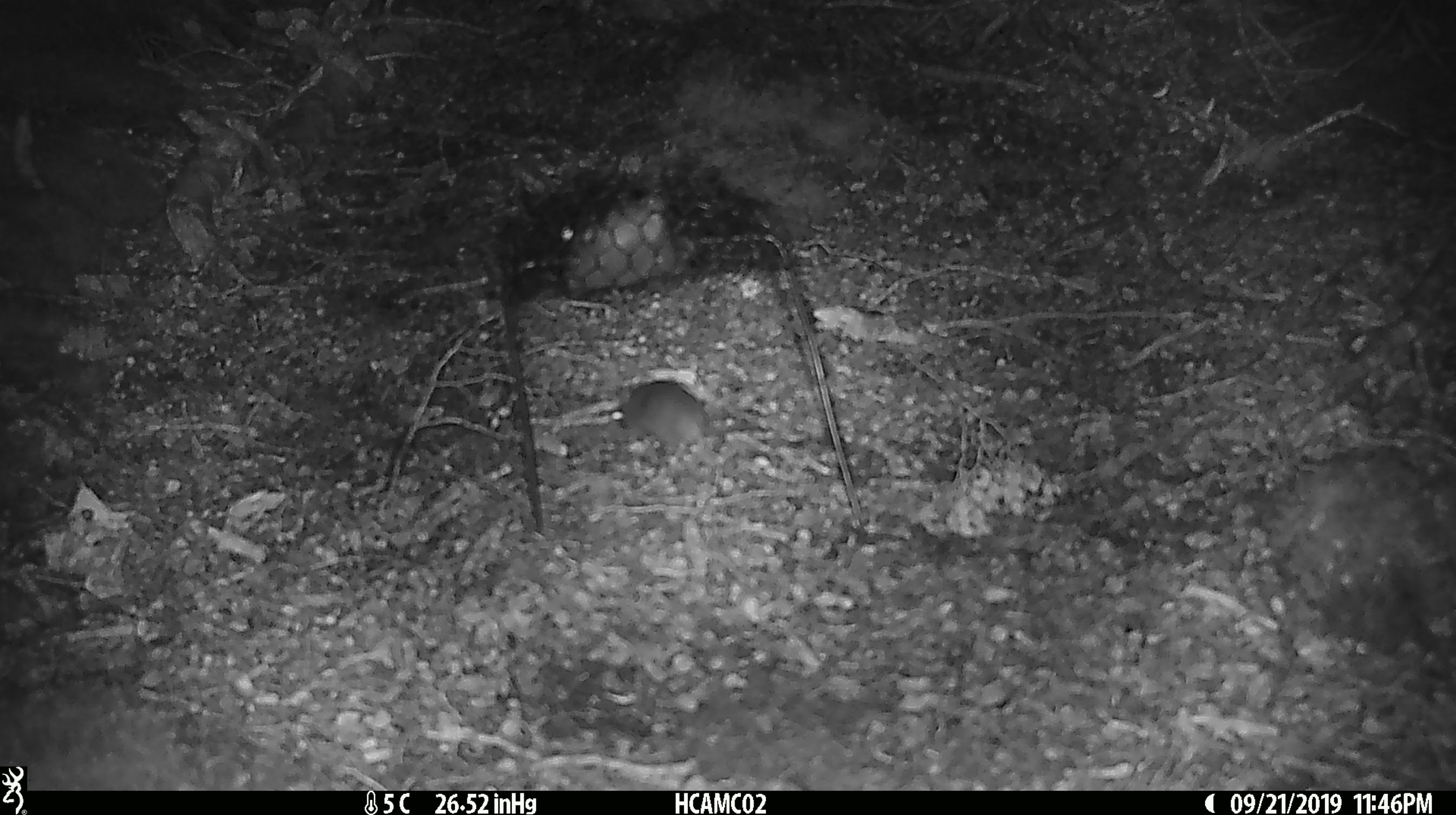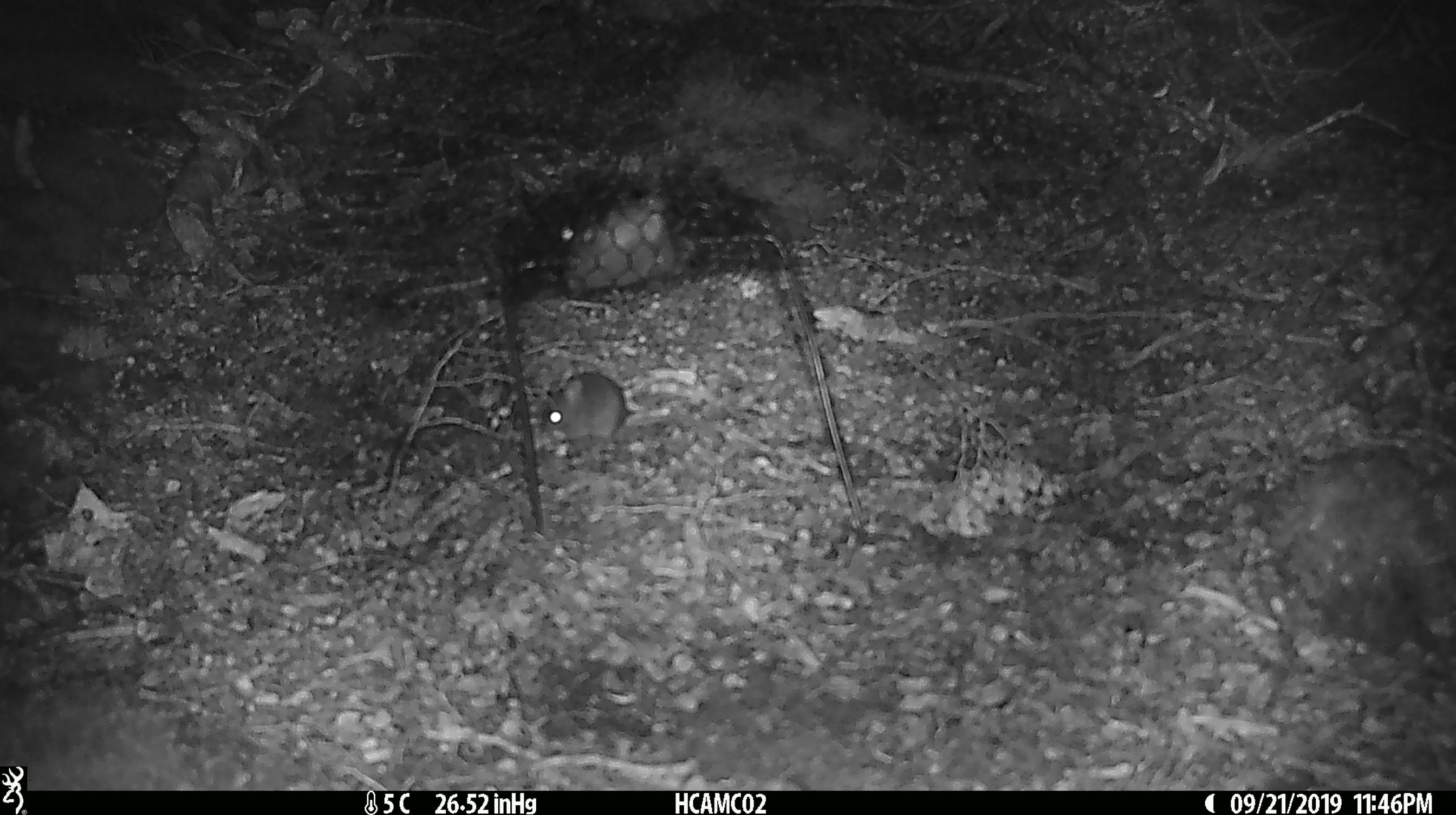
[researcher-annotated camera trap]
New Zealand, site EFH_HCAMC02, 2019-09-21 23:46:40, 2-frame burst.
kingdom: Animalia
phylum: Chordata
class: Mammalia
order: Rodentia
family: Muridae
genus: Mus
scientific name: Mus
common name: mouse